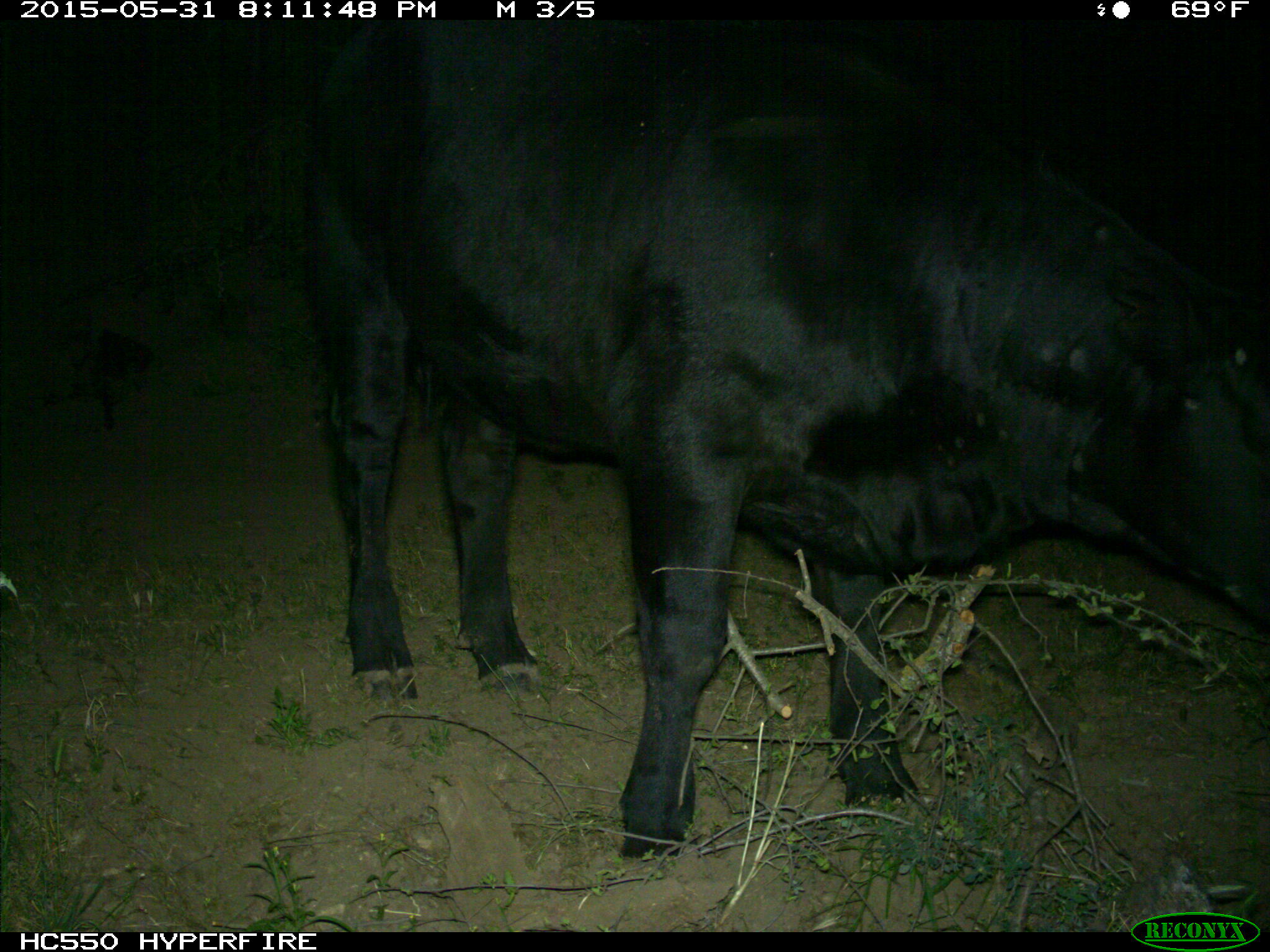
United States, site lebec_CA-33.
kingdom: Animalia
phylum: Chordata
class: Mammalia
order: Artiodactyla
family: Bovidae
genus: Bos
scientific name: Bos taurus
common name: domestic cow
Bos taurus (domestic cow).